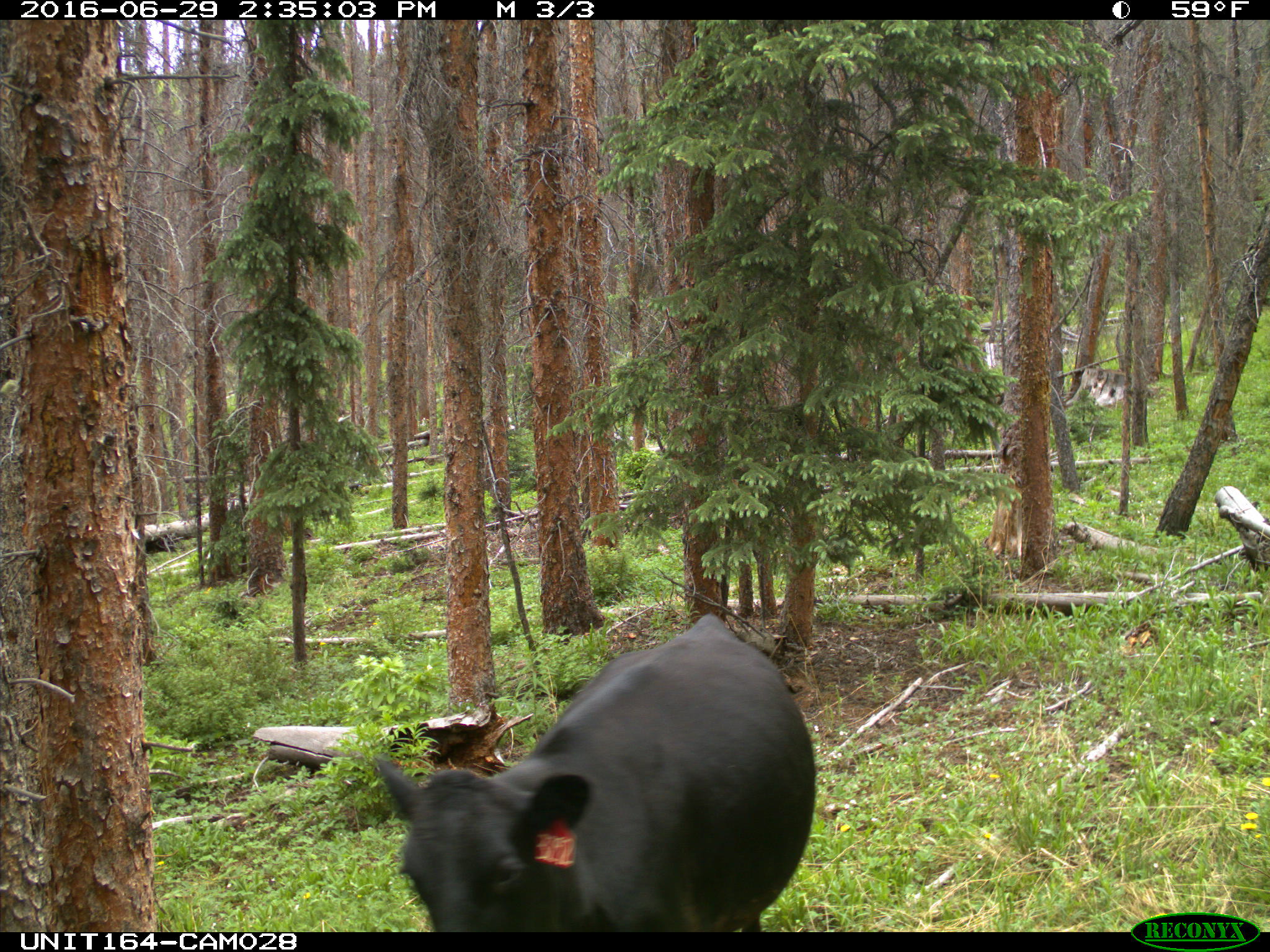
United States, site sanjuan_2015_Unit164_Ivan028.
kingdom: Animalia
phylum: Chordata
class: Mammalia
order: Artiodactyla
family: Bovidae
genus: Bos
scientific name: Bos taurus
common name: domestic cow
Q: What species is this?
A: Bos taurus (domestic cow).